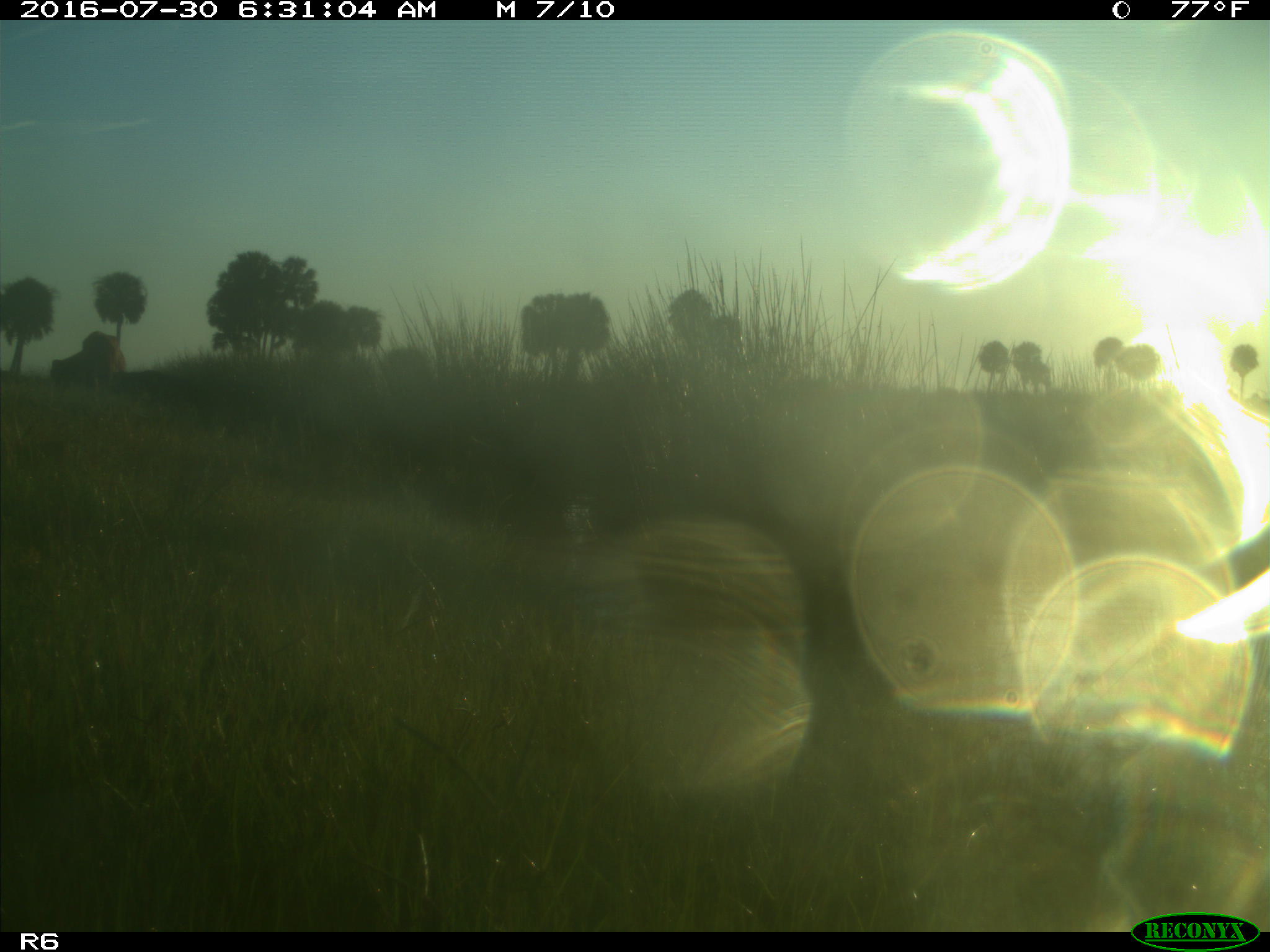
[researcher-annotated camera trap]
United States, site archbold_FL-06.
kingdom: Animalia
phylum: Chordata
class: Mammalia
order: Artiodactyla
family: Bovidae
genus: Bos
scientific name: Bos taurus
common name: domestic cow